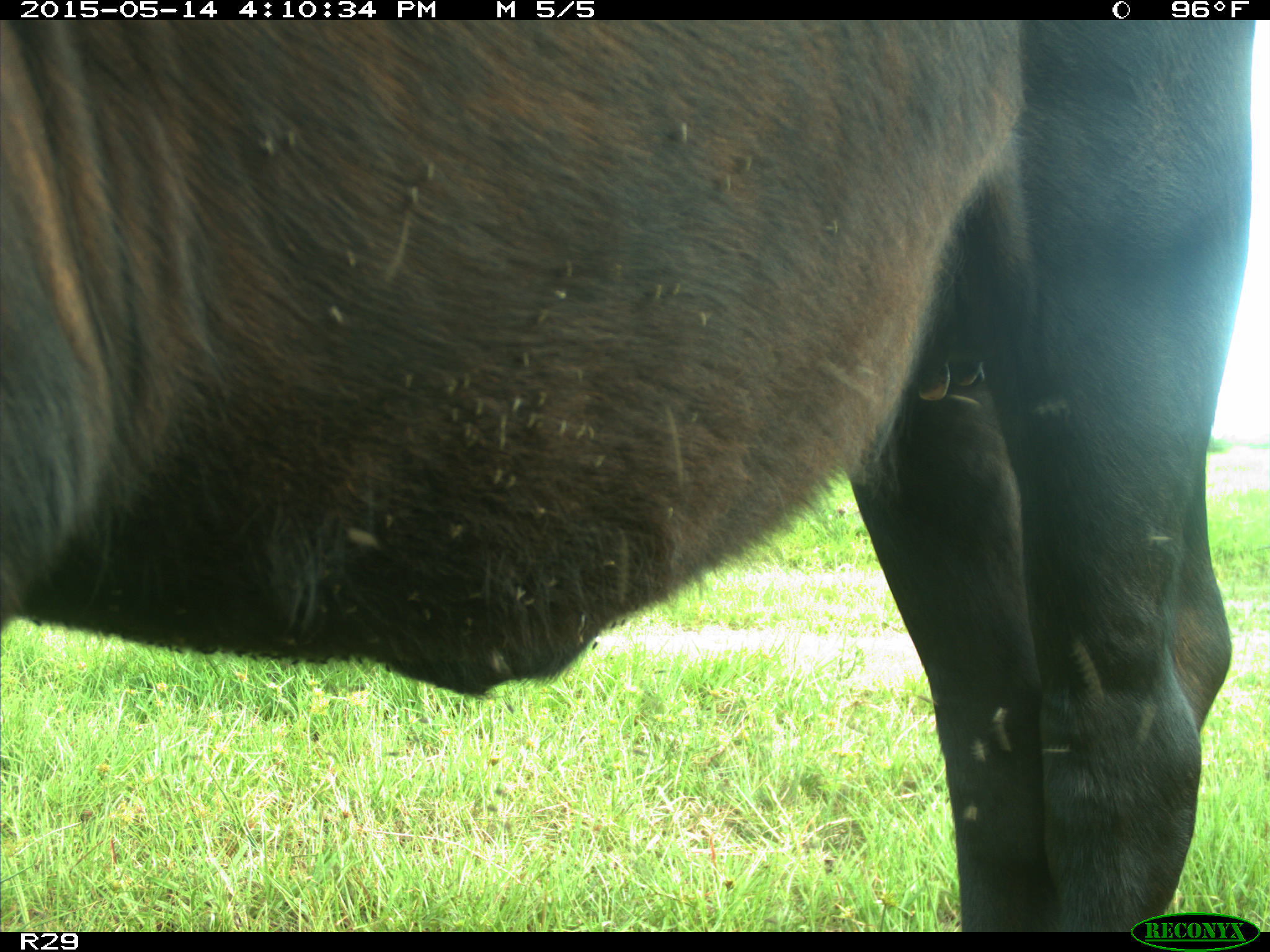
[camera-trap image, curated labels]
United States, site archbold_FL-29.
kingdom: Animalia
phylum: Chordata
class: Mammalia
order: Artiodactyla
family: Bovidae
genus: Bos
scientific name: Bos taurus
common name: domestic cow